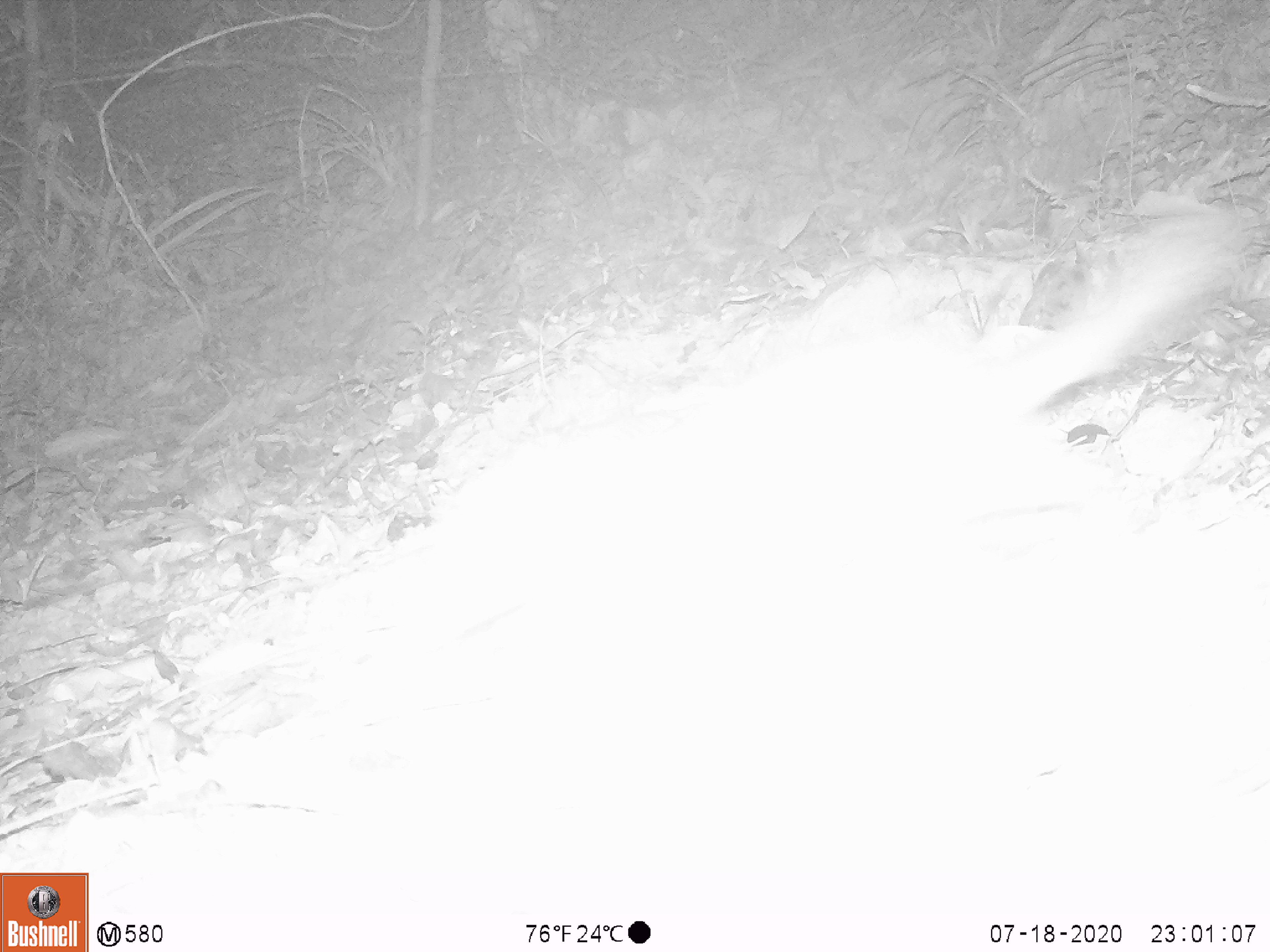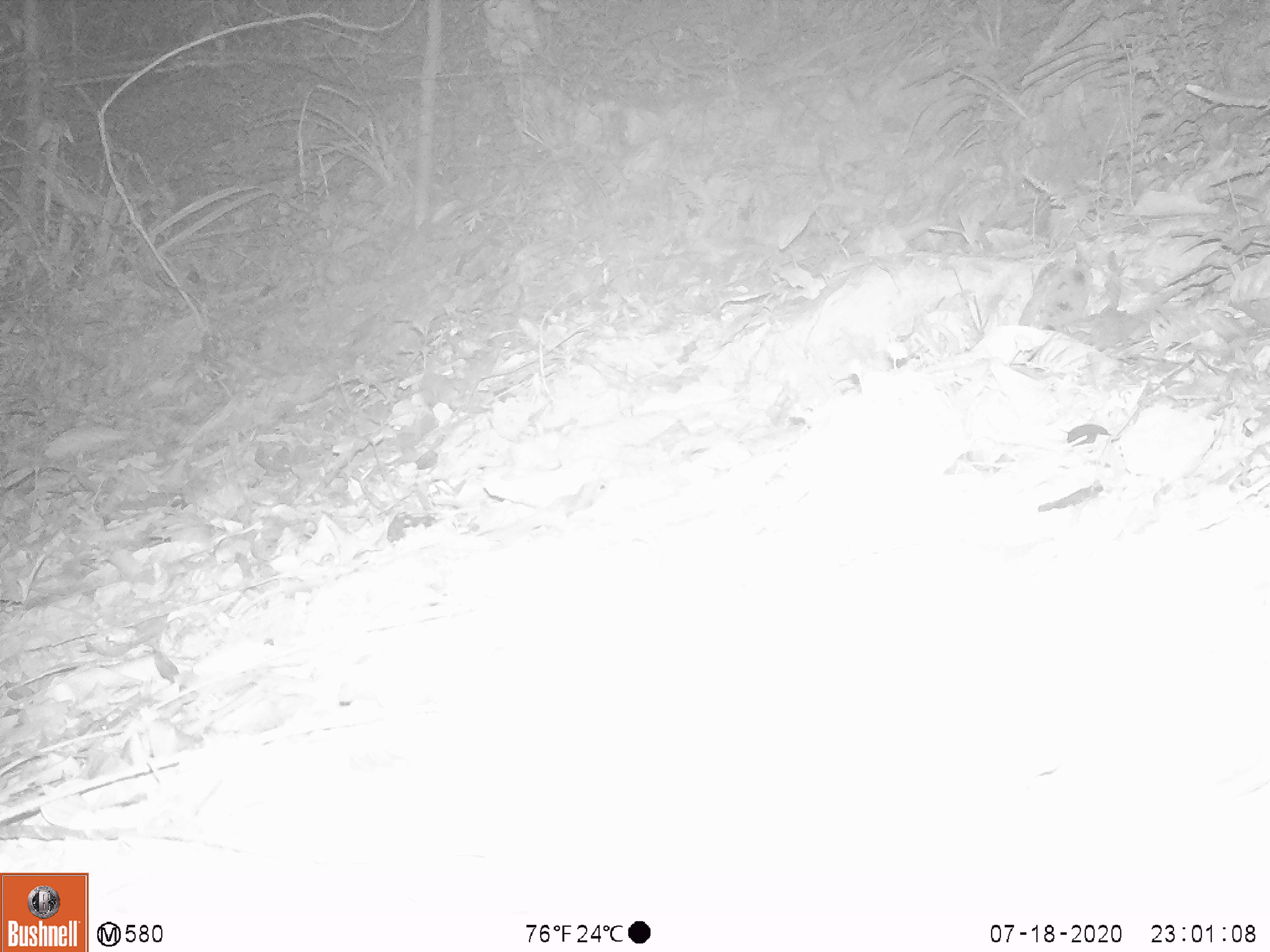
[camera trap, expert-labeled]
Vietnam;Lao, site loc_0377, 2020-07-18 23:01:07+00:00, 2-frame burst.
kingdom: Animalia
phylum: Chordata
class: Mammalia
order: Rodentia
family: Hystricidae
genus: Atherurus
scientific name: Atherurus macrourus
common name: asiatic brush-tailed porcupine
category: asiatic brush tailed porcupine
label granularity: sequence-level